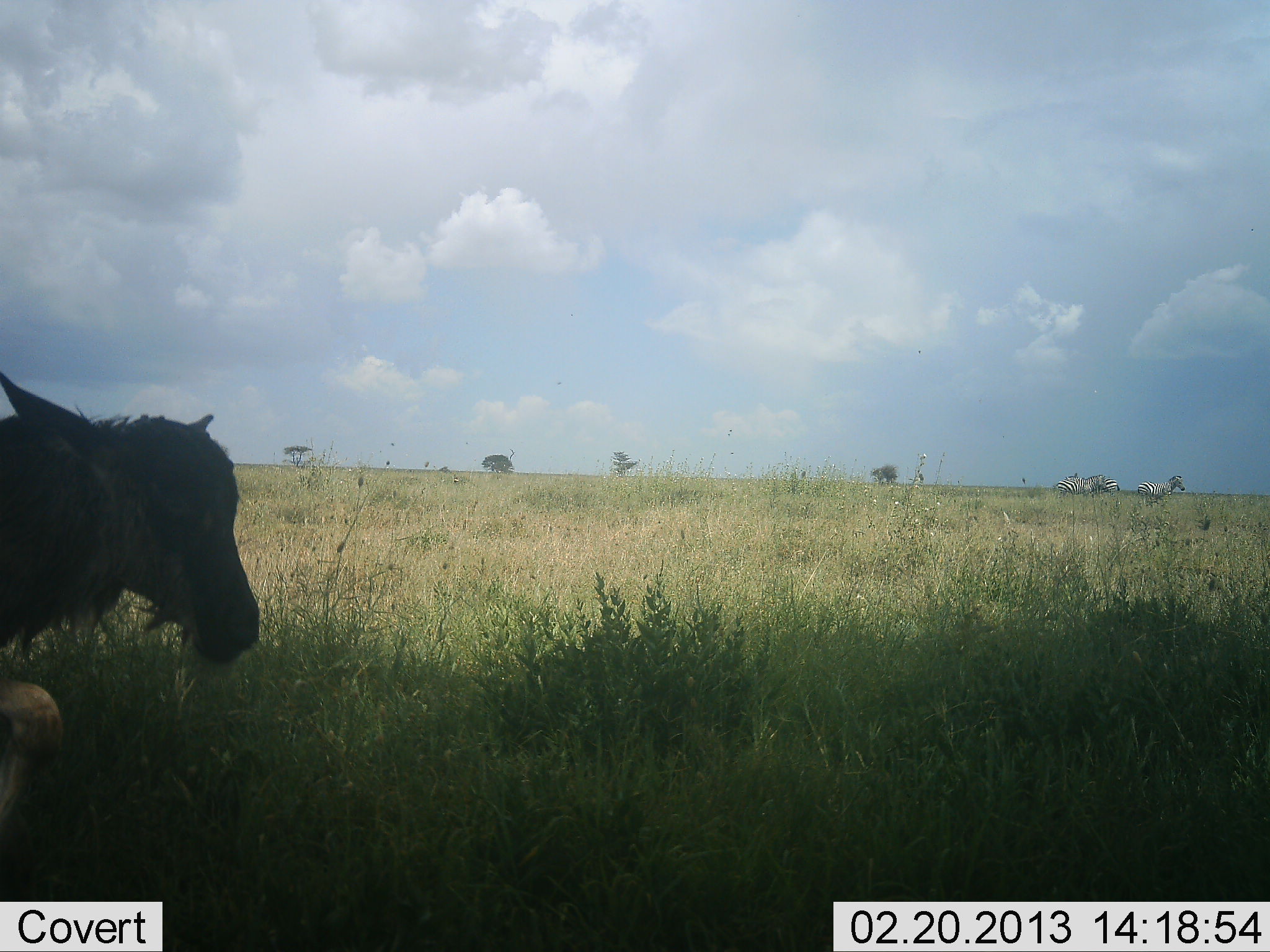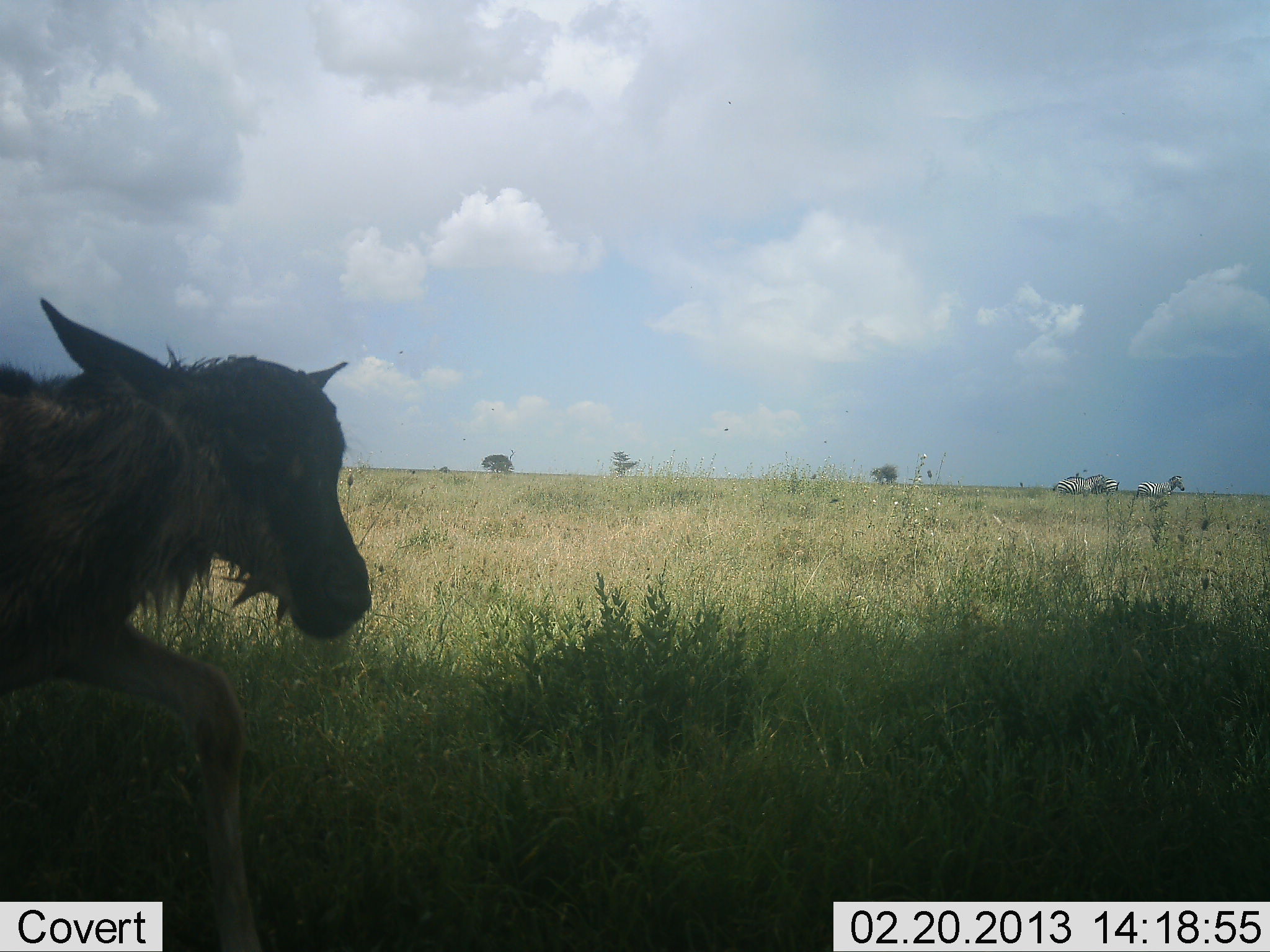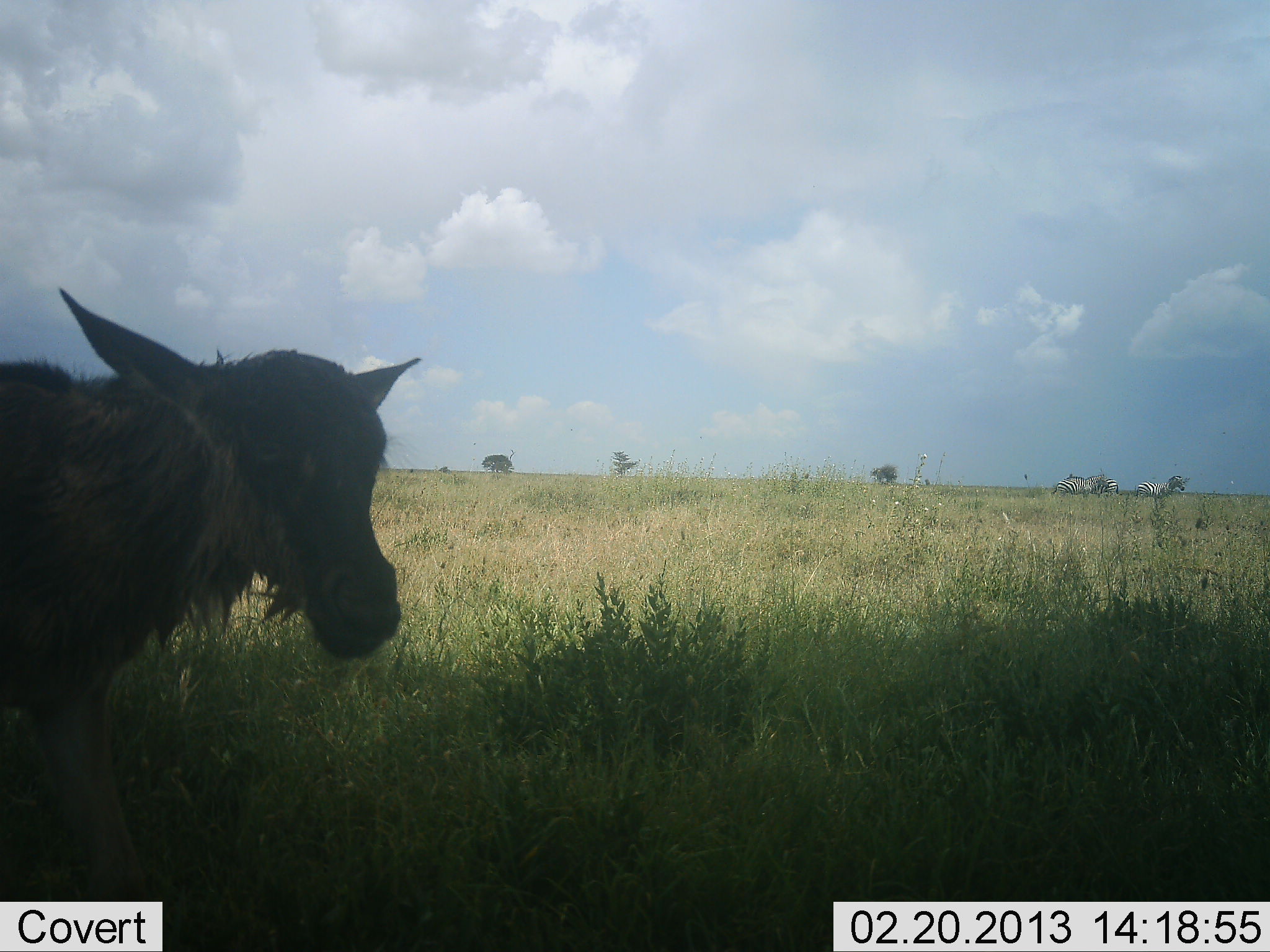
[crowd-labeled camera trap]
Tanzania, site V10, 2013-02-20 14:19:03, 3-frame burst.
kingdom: Animalia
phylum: Chordata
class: Mammalia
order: Artiodactyla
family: Bovidae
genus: Connochaetes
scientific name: Connochaetes taurinus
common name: blue wildebeest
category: wildebeest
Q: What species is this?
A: Wildebeest (blue wildebeest) (Connochaetes taurinus).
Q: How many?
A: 1.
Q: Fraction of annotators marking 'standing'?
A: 20%.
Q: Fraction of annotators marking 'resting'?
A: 5%.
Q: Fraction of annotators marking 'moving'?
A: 80%.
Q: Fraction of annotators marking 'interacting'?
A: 0%.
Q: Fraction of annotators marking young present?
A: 95%.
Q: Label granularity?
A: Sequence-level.